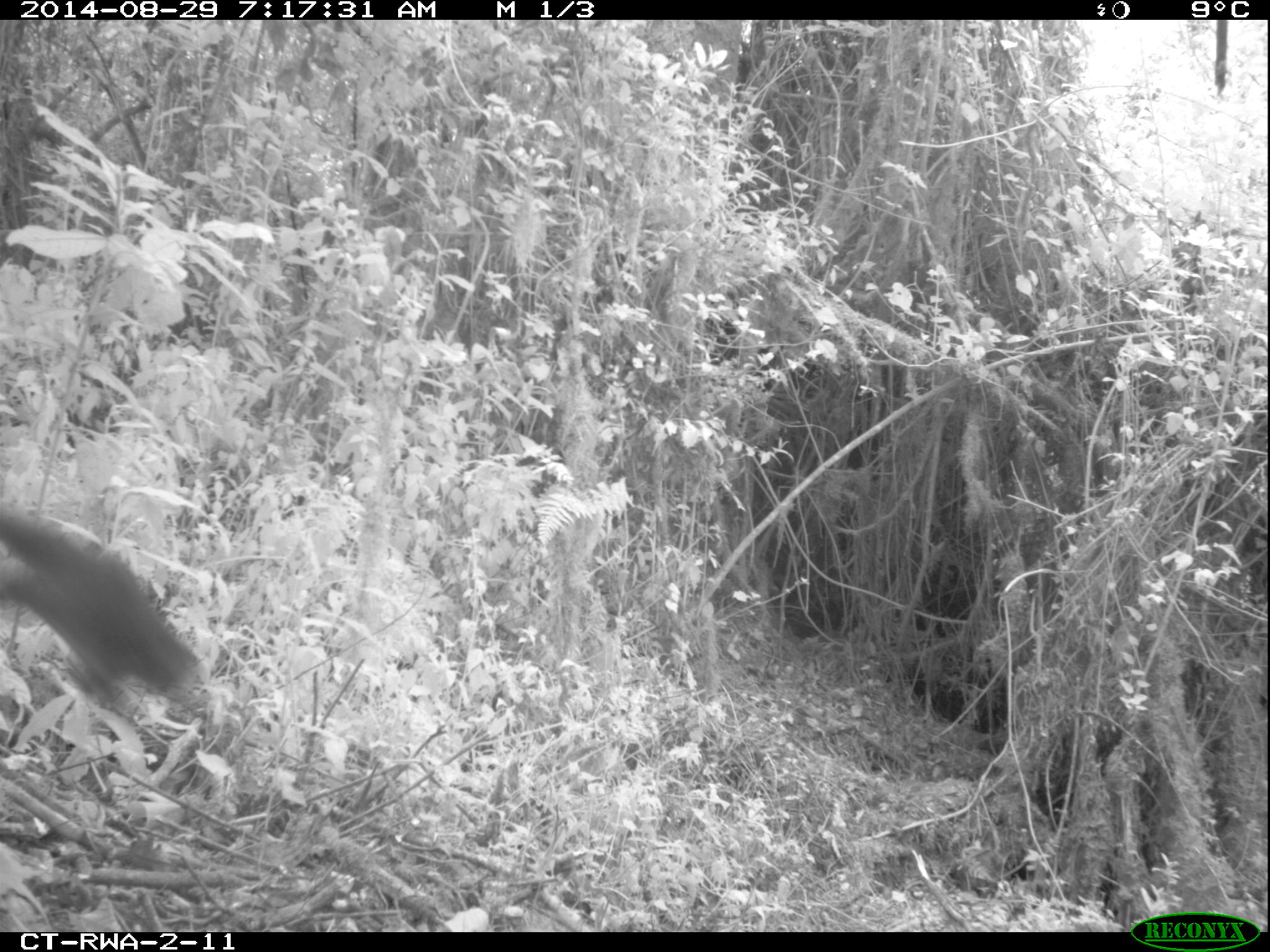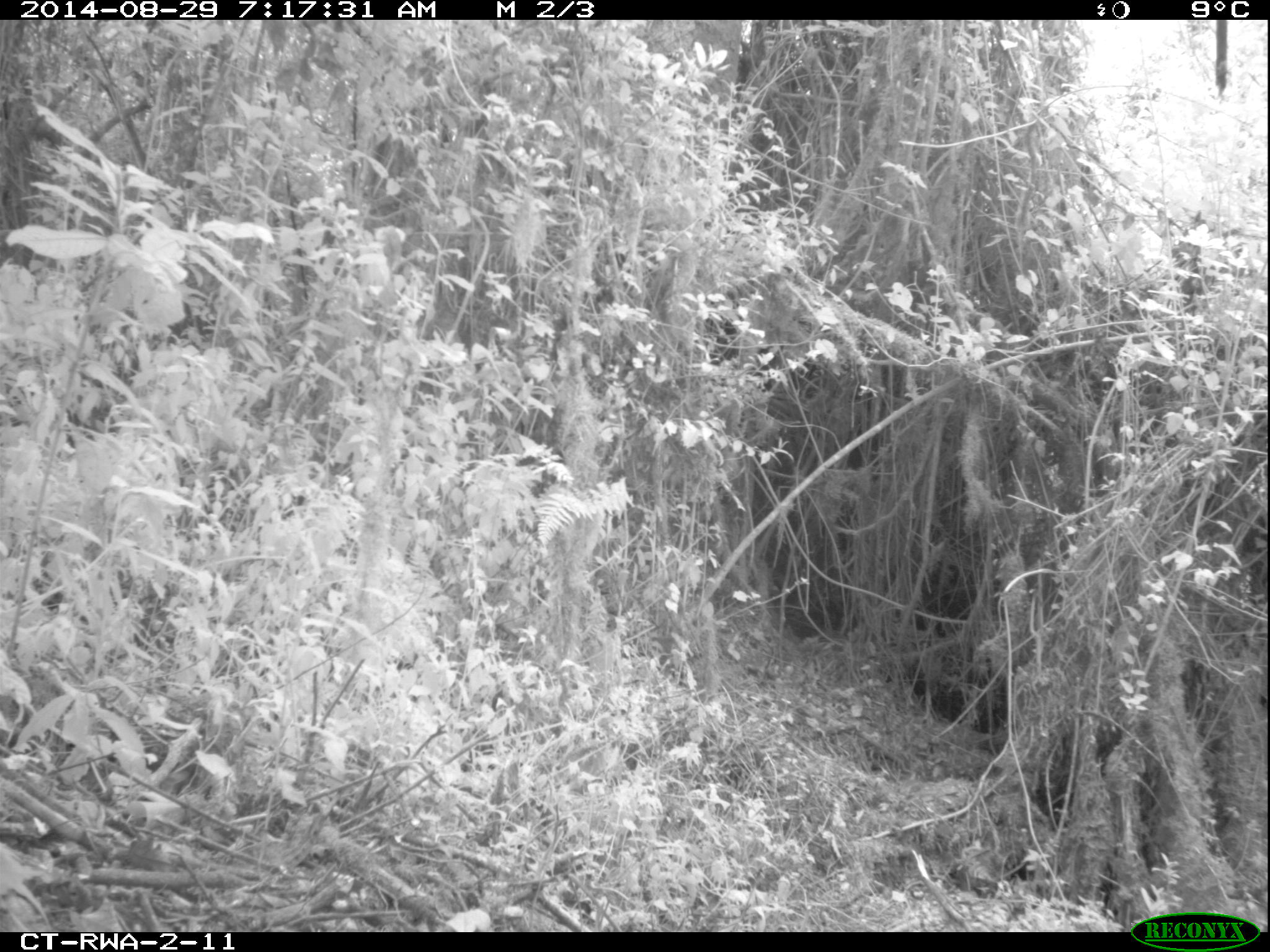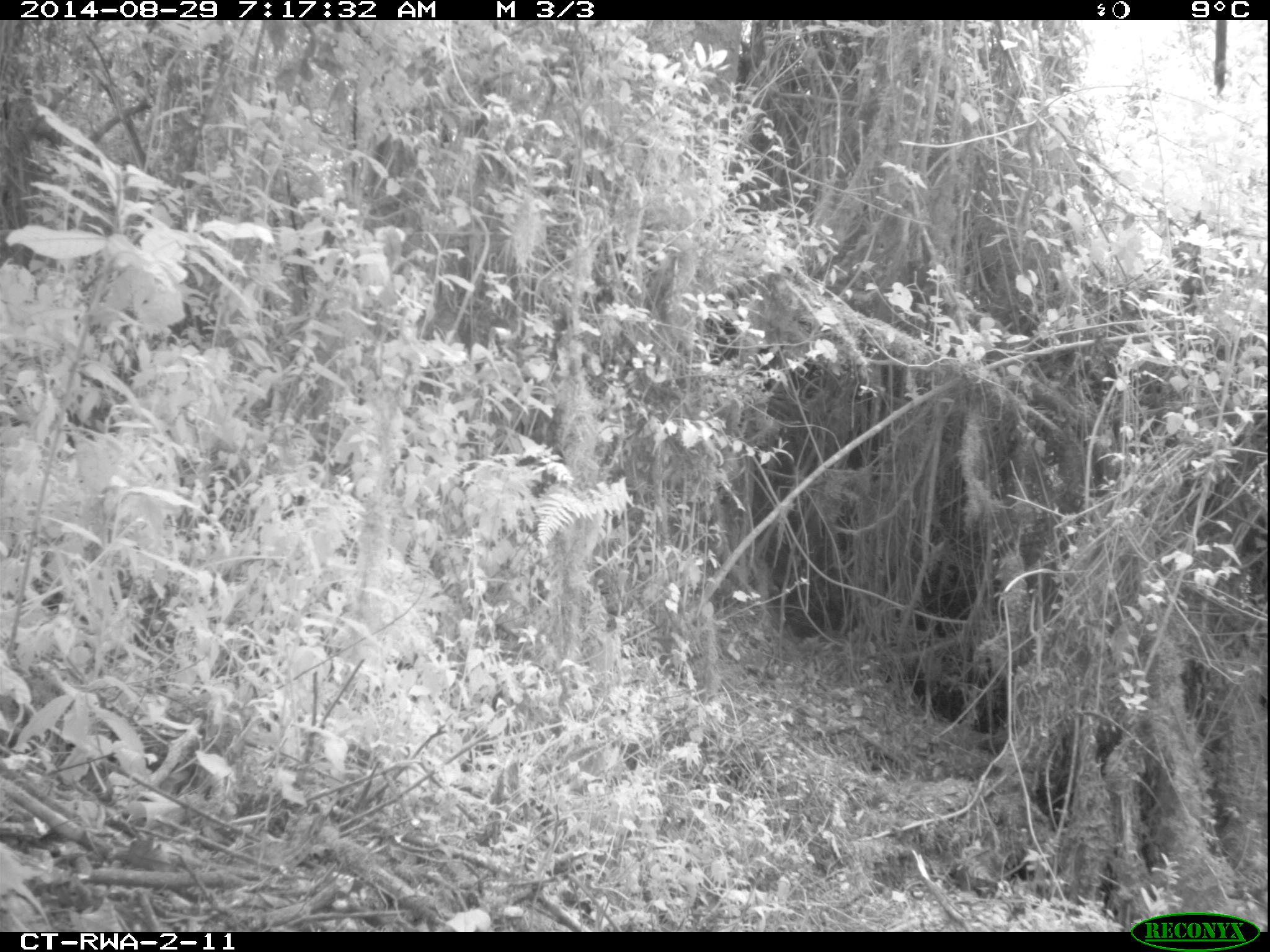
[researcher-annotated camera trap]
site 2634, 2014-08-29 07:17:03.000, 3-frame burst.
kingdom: Animalia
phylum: Chordata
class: Mammalia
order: Rodentia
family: Sciuridae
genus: Funisciurus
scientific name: Funisciurus carruthersi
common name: carruther's mountain squirrel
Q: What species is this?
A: Funisciurus carruthersi (carruther's mountain squirrel).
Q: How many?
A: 1.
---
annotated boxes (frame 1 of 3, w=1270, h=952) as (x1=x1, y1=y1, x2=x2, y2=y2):
funisciurus carruthersi: (x1=1, y1=508, x2=205, y2=713)